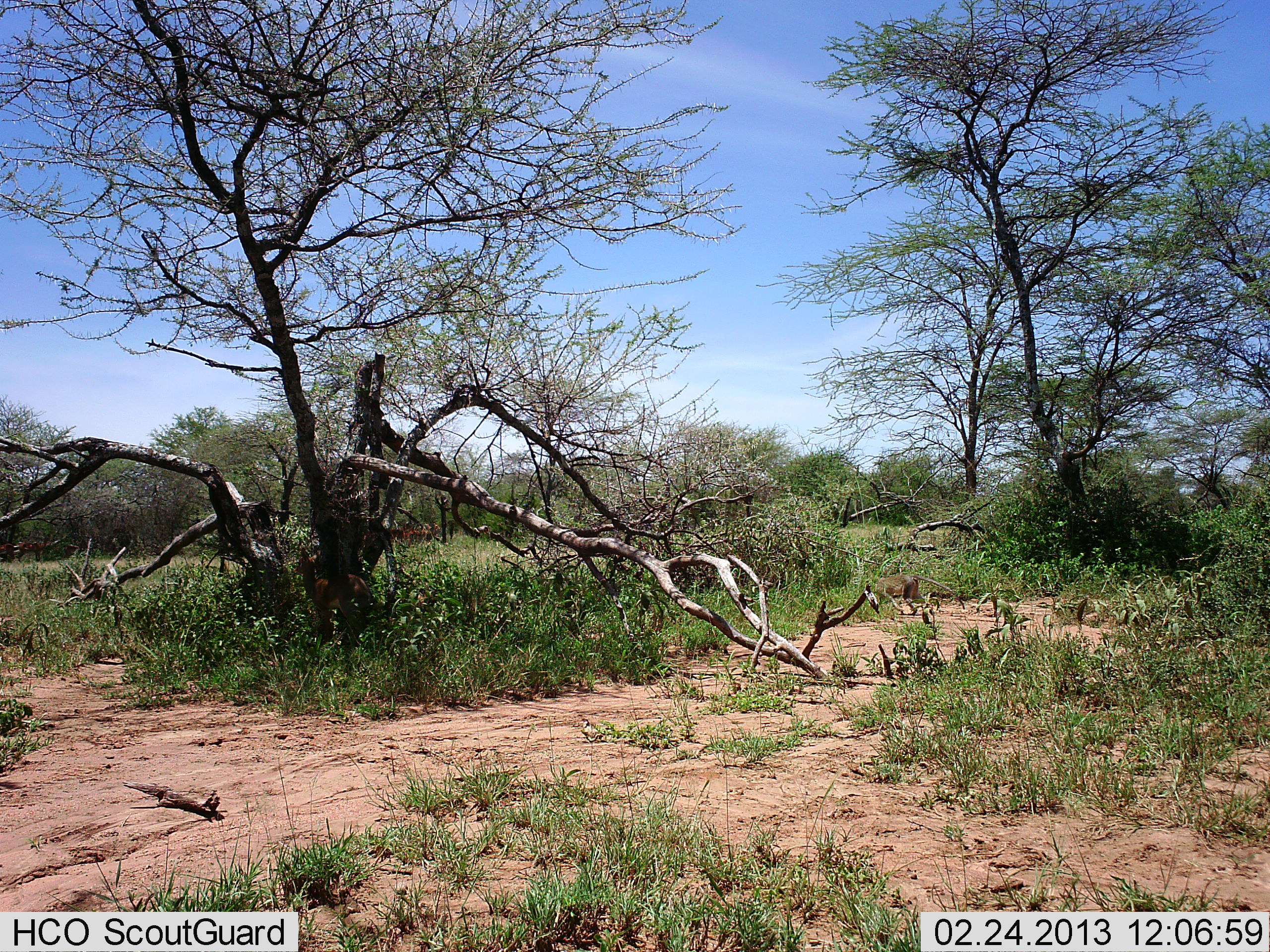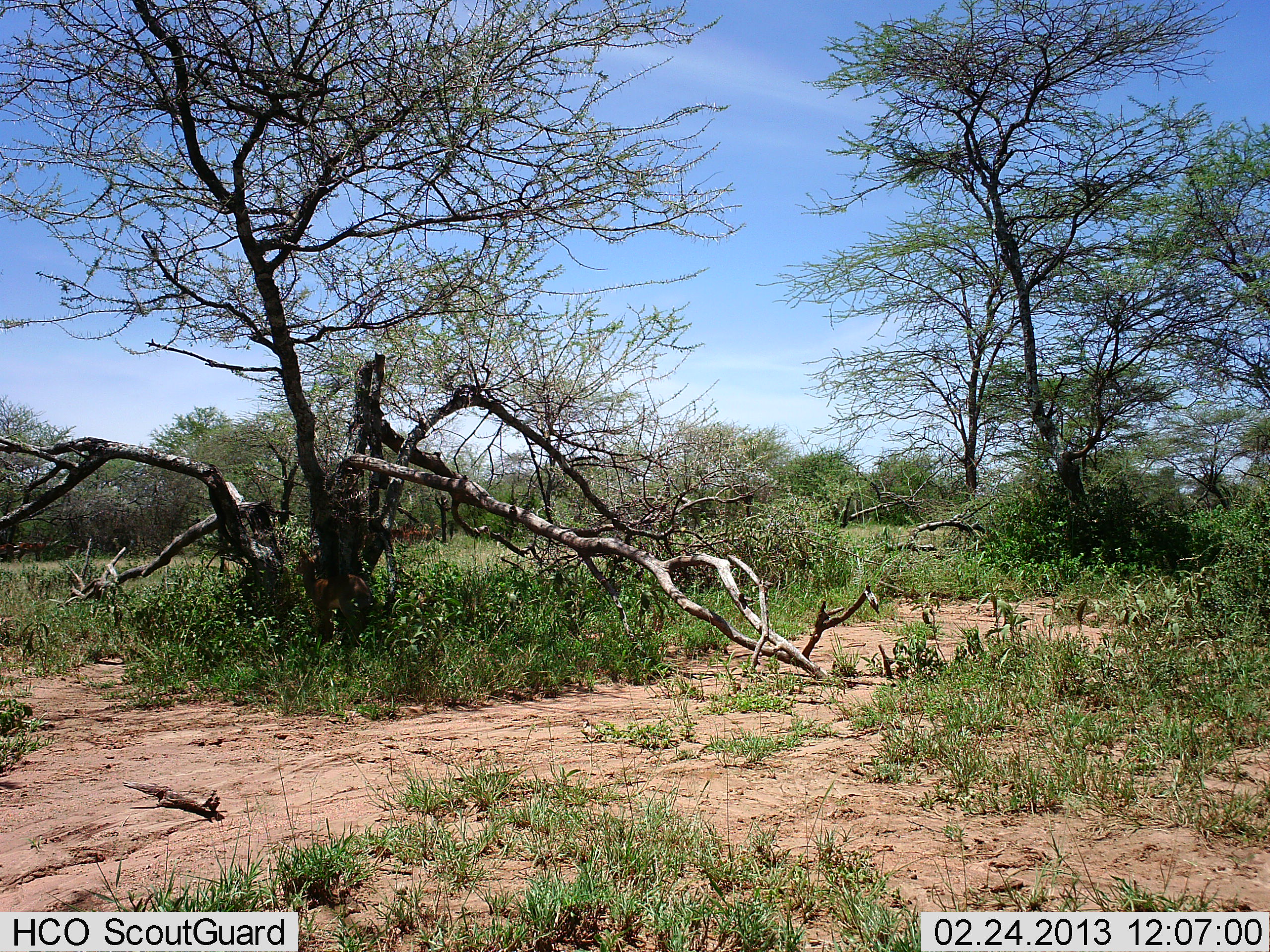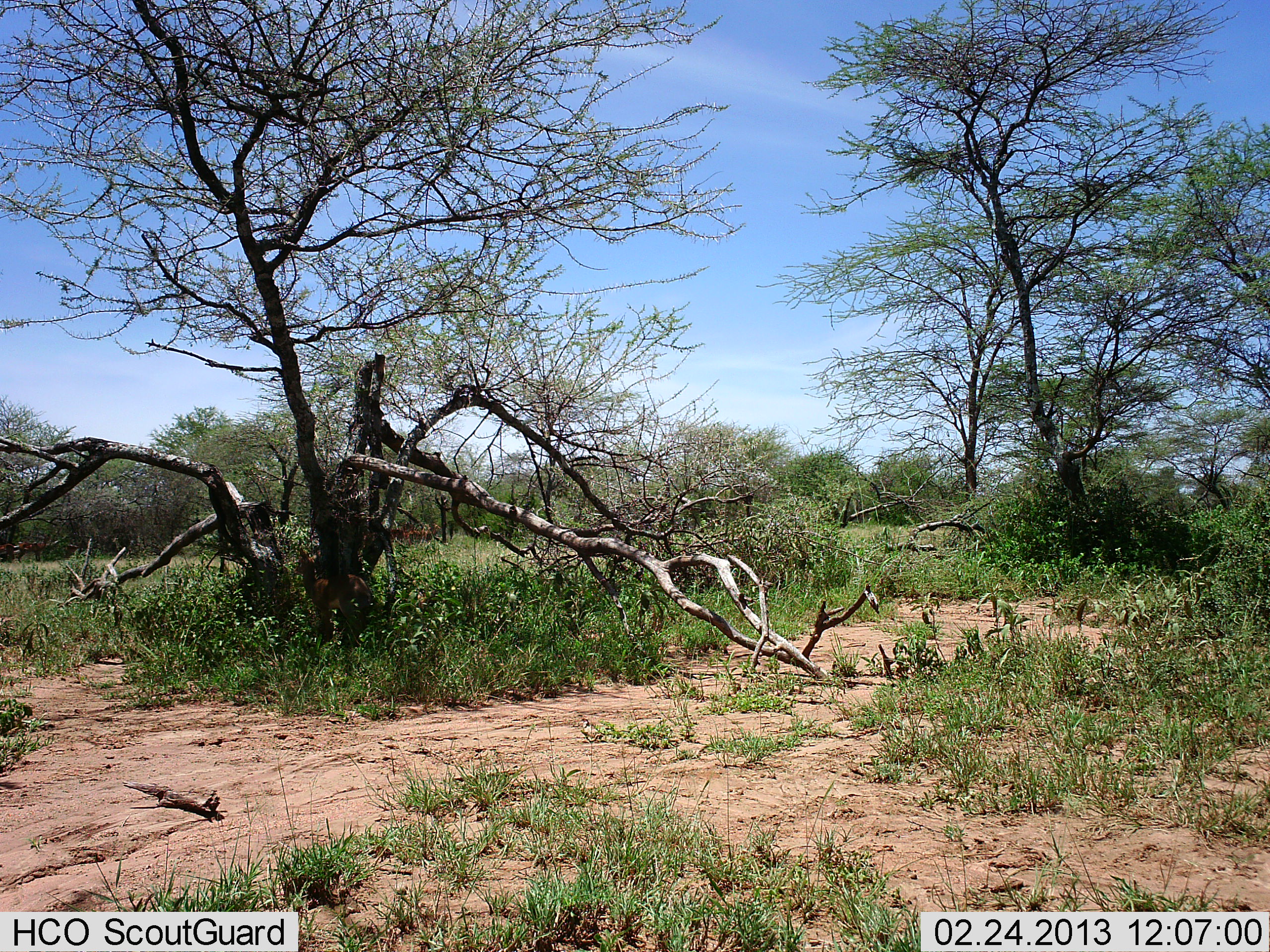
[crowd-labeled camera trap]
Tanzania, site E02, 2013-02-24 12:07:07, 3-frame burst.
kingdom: Animalia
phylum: Chordata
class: Mammalia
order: Primates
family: Cercopithecidae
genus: Chlorocebus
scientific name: Chlorocebus pygerythrus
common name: vervet monkey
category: monkeyvervet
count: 1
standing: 0%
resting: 0%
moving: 100%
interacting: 0%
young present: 0%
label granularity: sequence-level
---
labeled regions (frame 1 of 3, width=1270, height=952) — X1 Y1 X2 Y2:
animal: 292 548 375 647; 873 574 967 612; 16 538 53 562; 0 544 20 560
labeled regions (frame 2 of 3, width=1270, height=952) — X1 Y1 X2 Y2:
animal: 291 548 372 637; 19 536 53 561; 0 543 19 563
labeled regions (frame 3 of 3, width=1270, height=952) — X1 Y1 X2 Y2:
animal: 295 547 371 645; 16 538 45 561; 0 543 19 563; 65 542 81 556